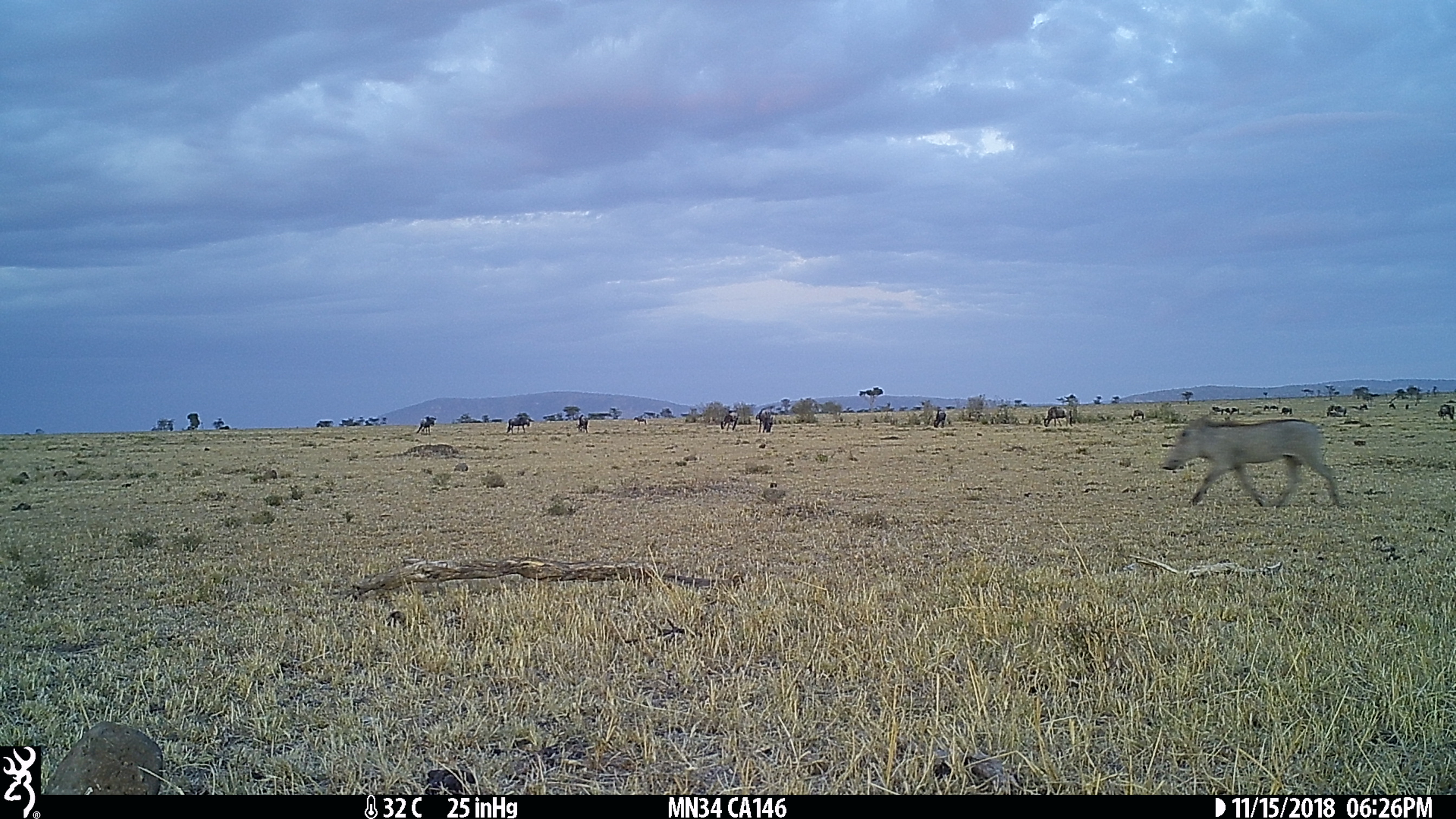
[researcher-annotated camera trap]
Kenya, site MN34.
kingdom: Animalia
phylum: Chordata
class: Mammalia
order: Artiodactyla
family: Suidae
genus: Phacochoerus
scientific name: Phacochoerus africanus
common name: common warthog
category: warthog